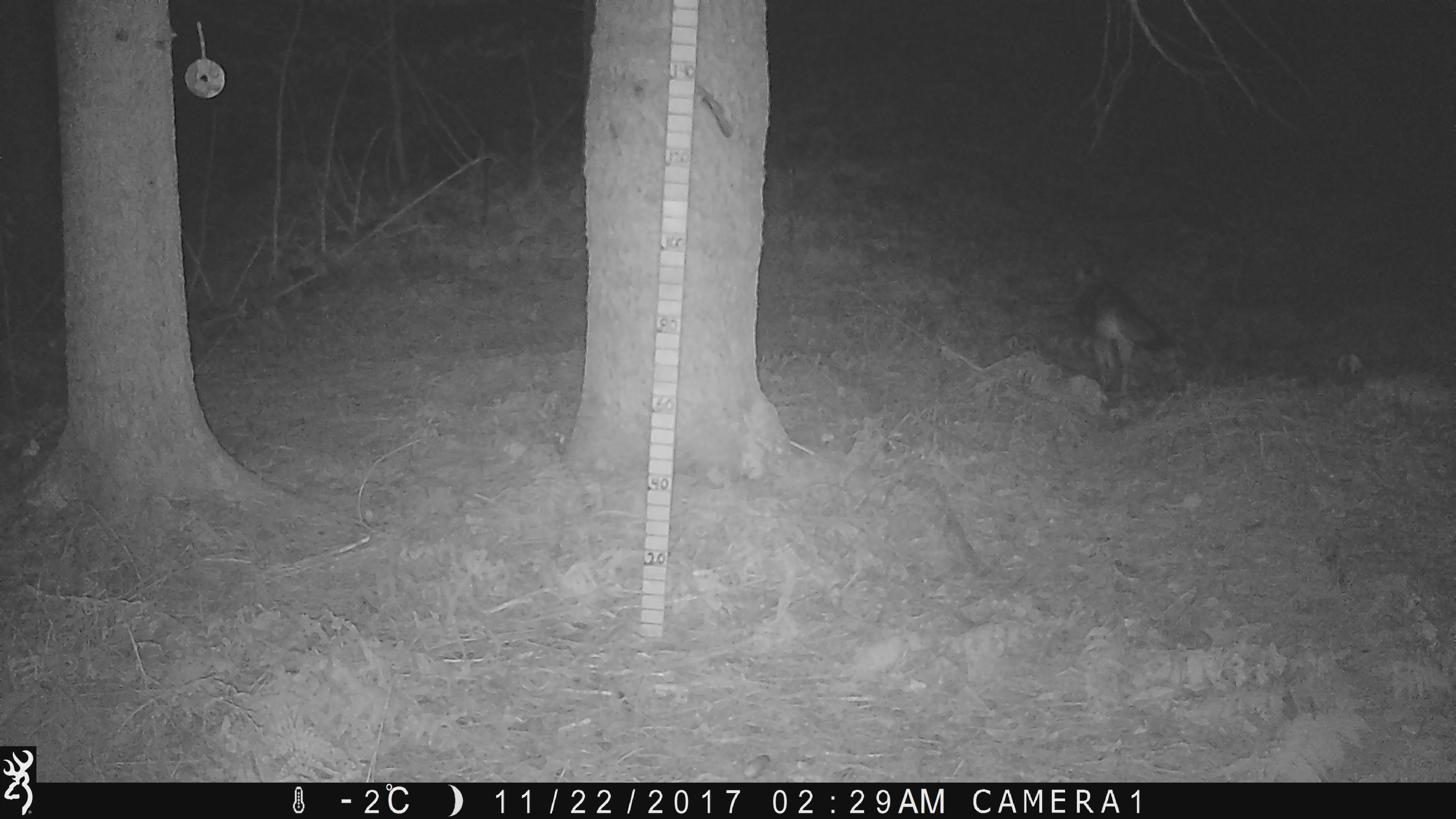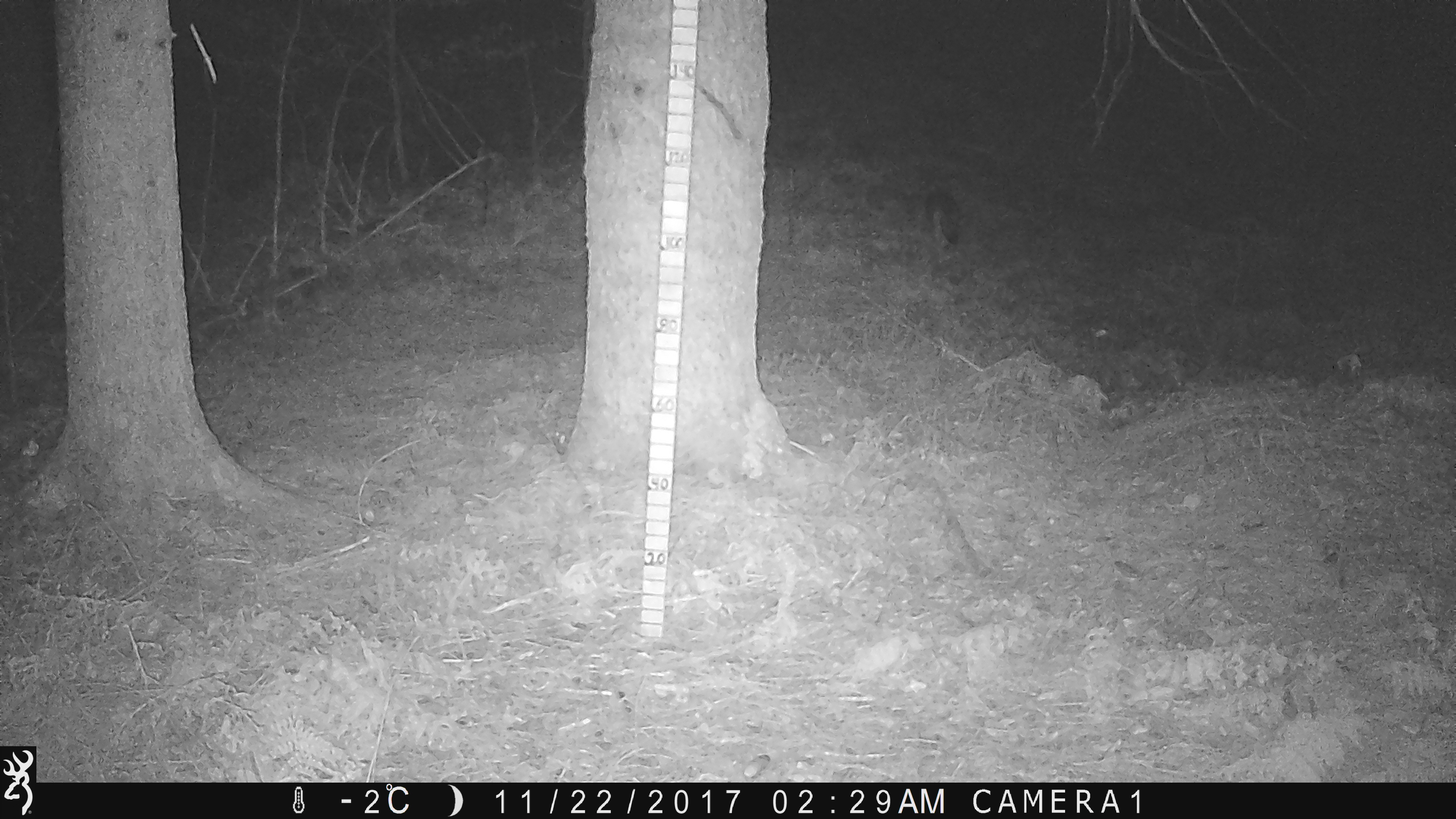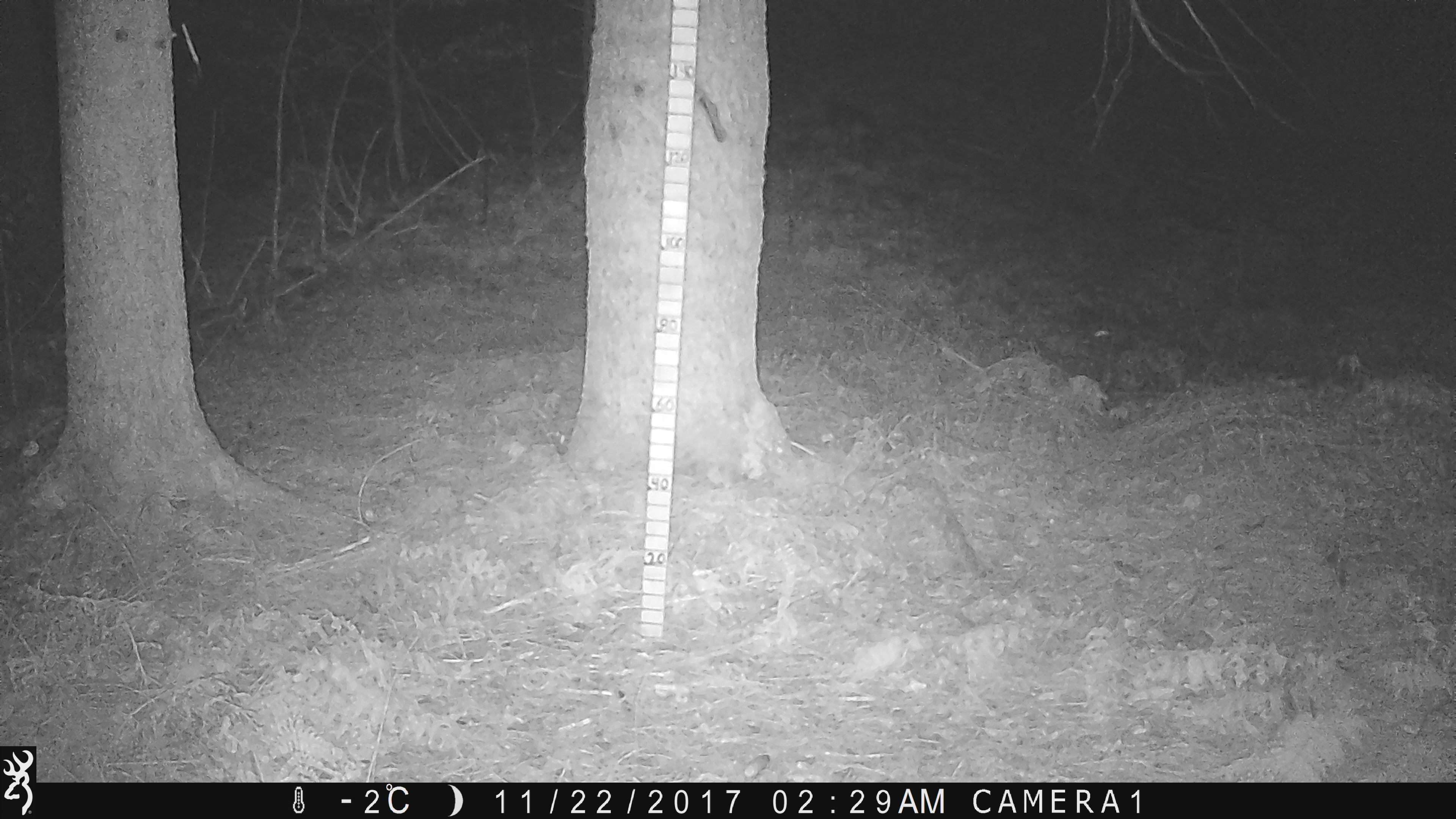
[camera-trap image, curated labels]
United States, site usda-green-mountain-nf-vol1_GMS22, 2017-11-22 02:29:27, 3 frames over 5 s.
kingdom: Animalia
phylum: Chordata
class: Mammalia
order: Carnivora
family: Canidae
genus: Canis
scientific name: Canis latrans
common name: coyote